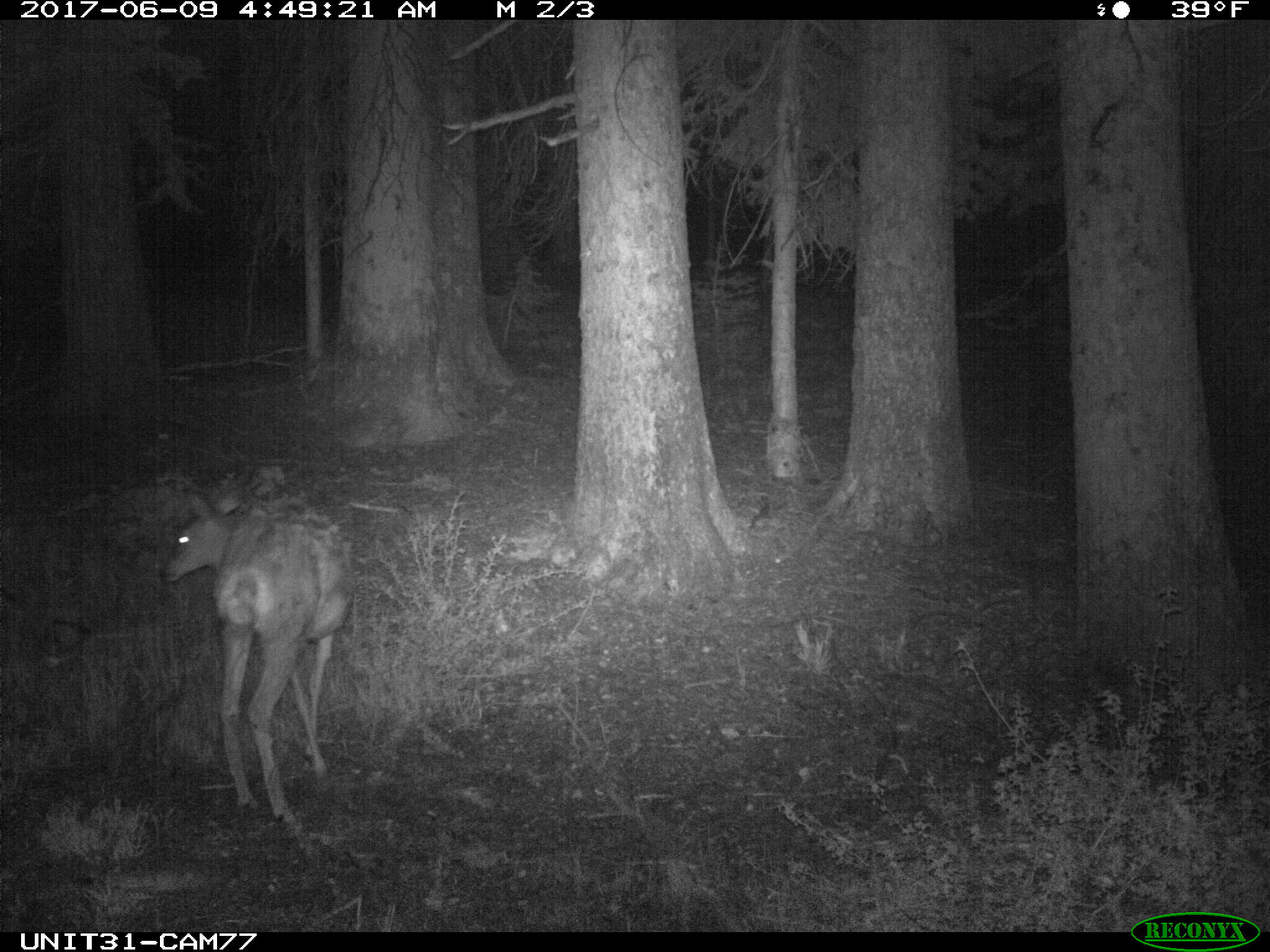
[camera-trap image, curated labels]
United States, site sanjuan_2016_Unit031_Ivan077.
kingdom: Animalia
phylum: Chordata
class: Mammalia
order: Artiodactyla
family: Cervidae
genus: Odocoileus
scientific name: Odocoileus hemionus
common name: mule deer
Odocoileus hemionus (mule deer).